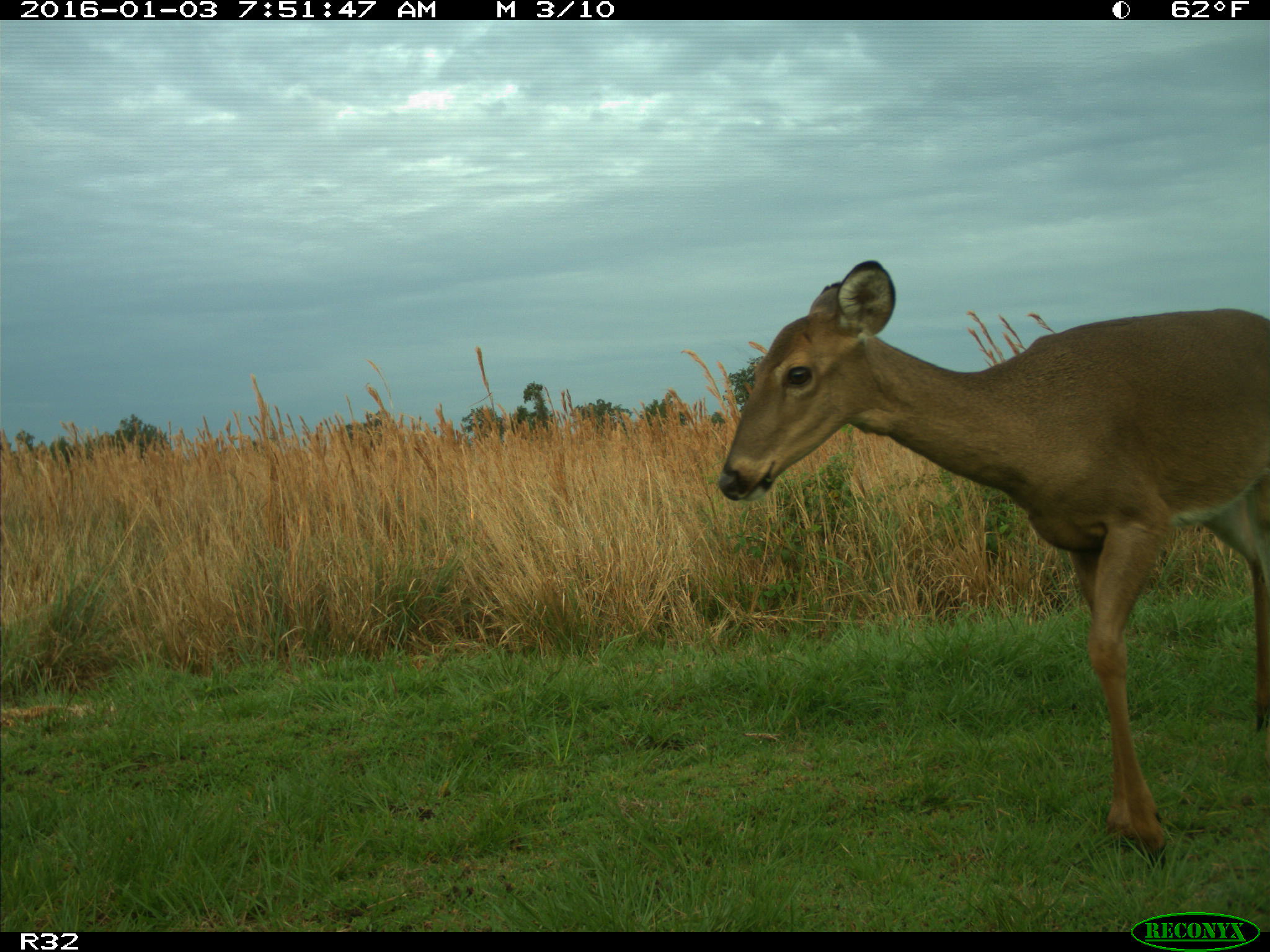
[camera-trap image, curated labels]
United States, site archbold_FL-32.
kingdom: Animalia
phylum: Chordata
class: Mammalia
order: Artiodactyla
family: Cervidae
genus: Odocoileus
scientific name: Odocoileus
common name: deer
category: unidentified deer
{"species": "unidentified deer (deer) (Odocoileus)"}